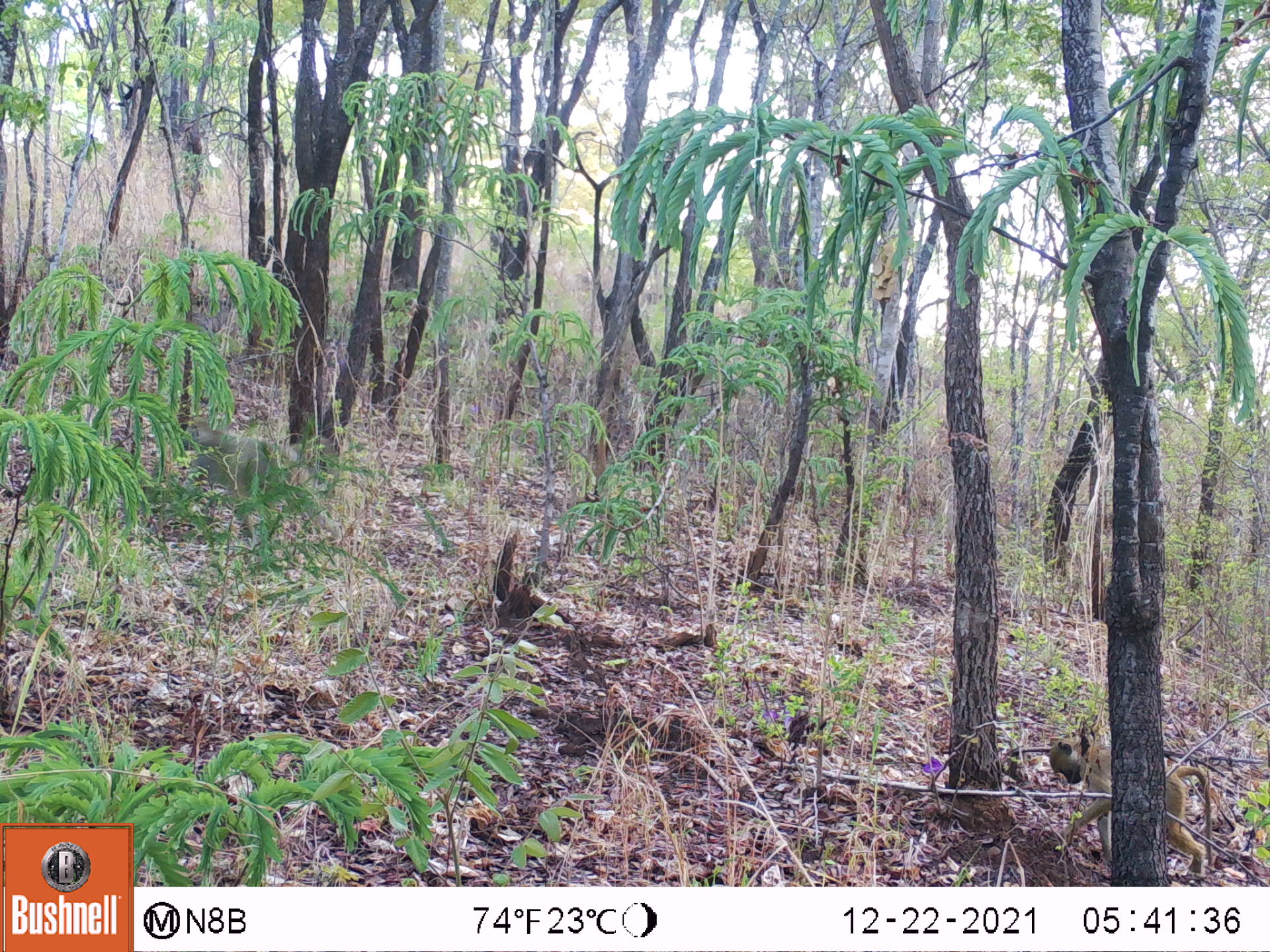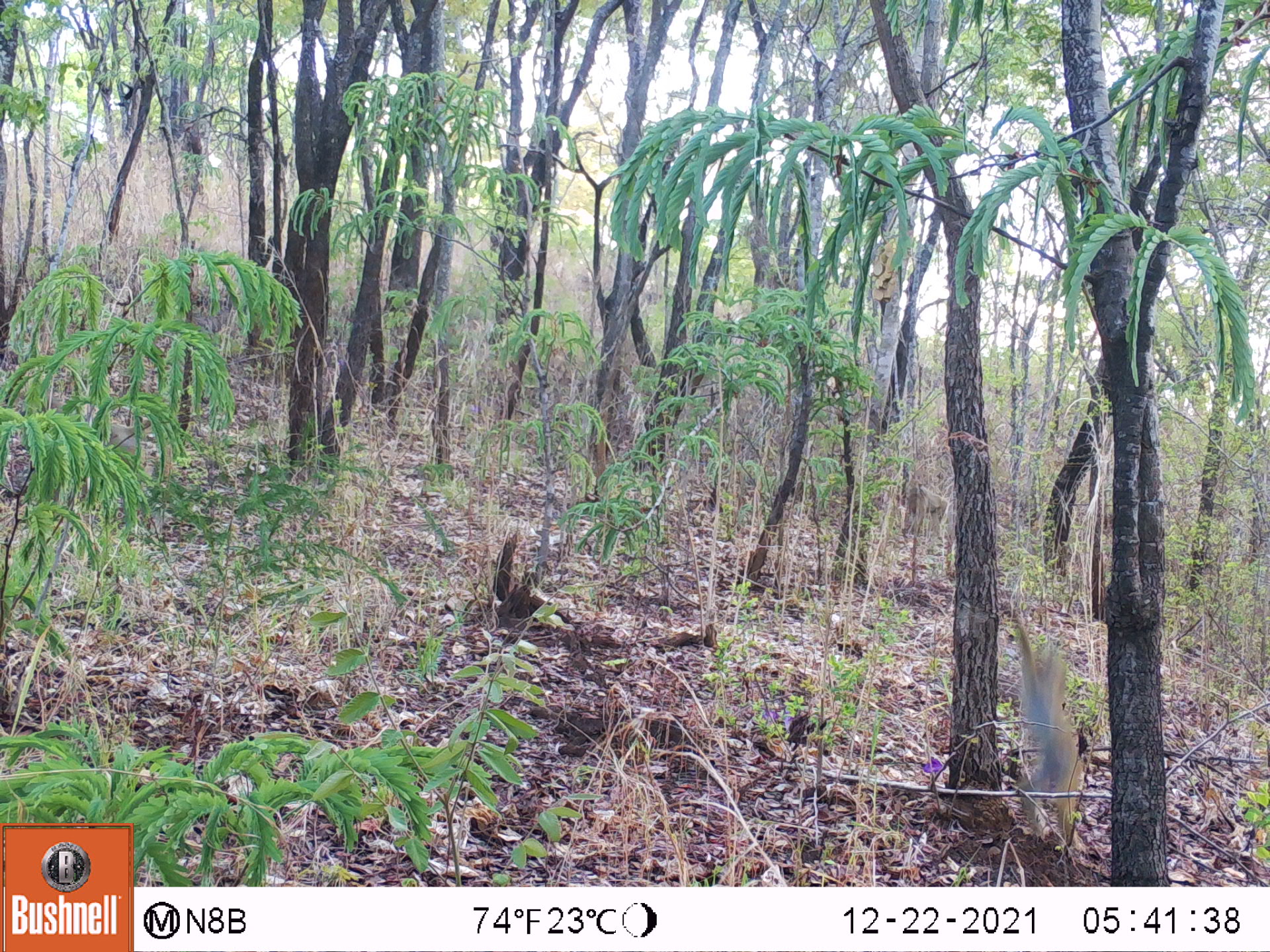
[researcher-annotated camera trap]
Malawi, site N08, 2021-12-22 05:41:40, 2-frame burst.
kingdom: Animalia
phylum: Chordata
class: Mammalia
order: Primates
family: Cercopithecidae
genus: Papio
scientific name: Papio cynocephalus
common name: yellow baboon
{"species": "yellow baboon (Papio cynocephalus)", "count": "2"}